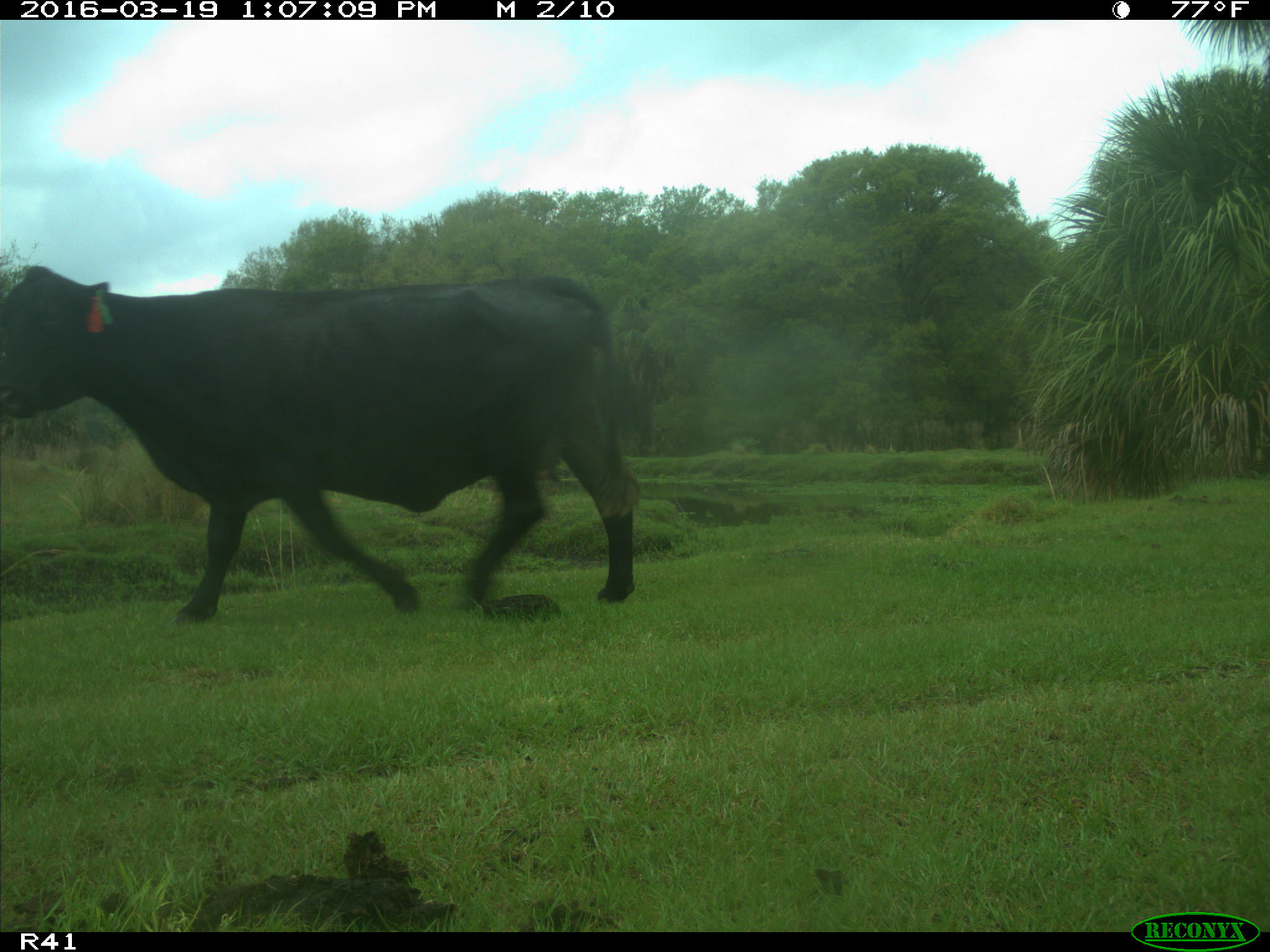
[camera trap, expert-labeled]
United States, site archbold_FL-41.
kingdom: Animalia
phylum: Chordata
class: Mammalia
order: Artiodactyla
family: Bovidae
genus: Bos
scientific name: Bos taurus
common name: domestic cow